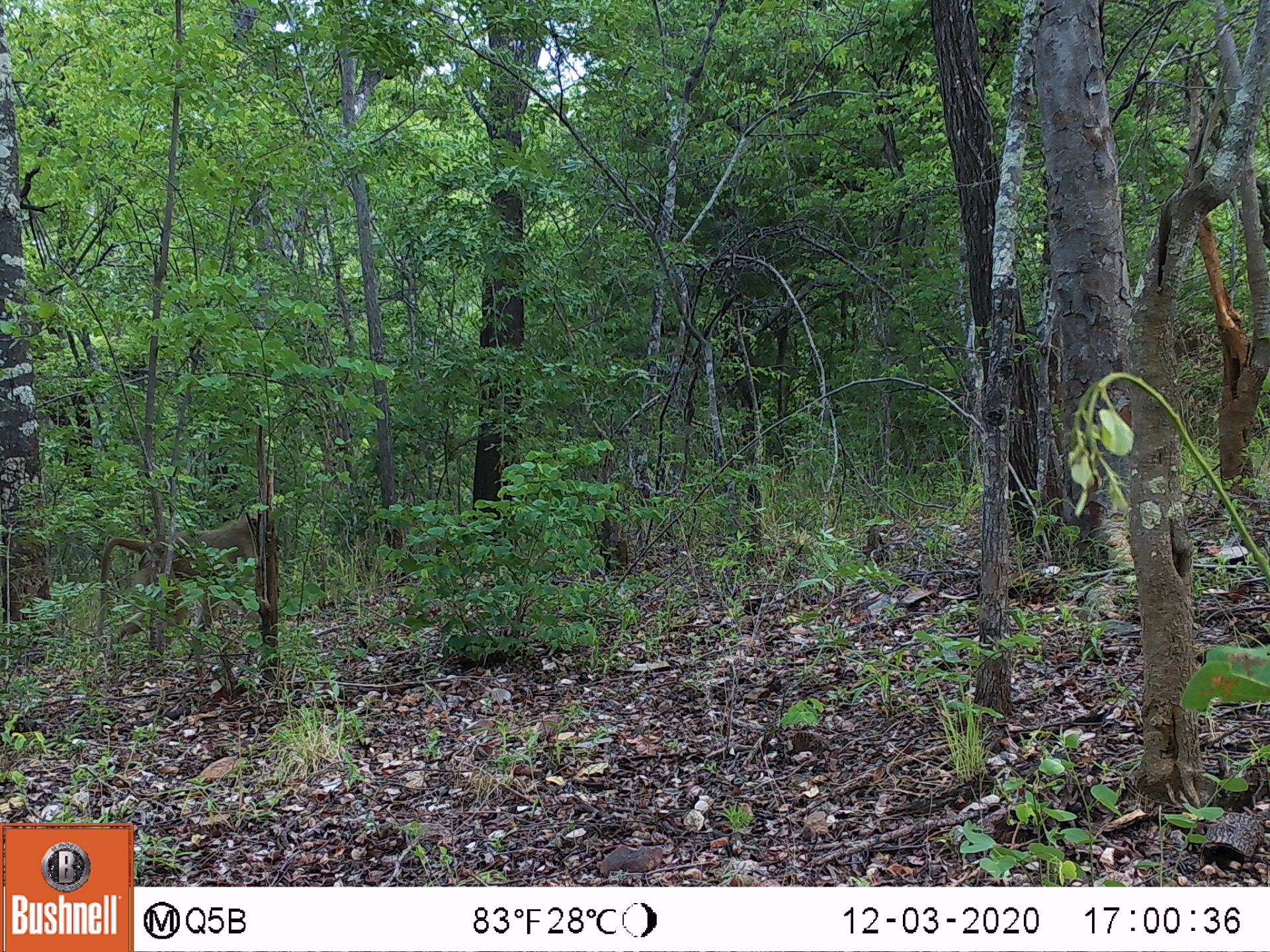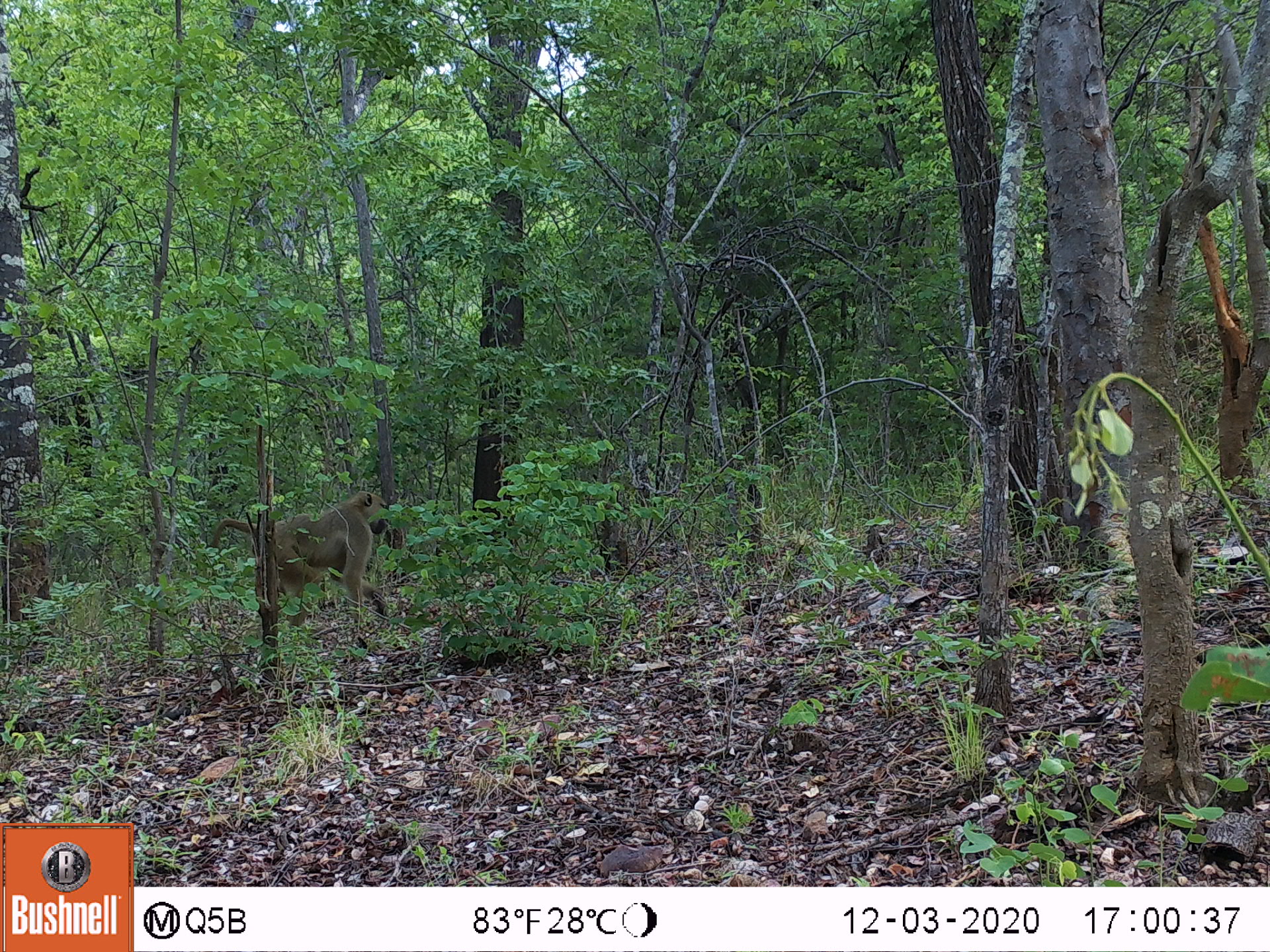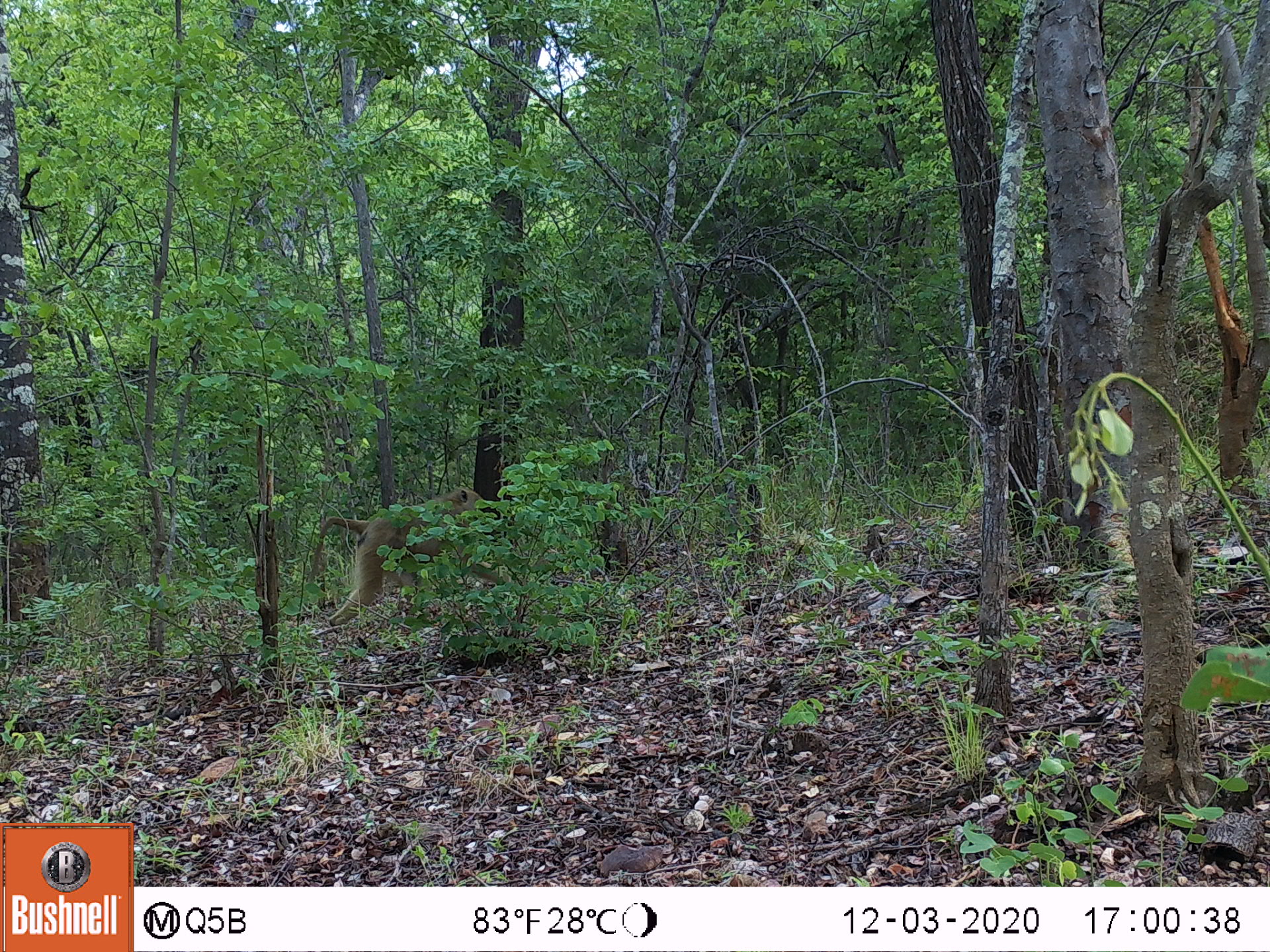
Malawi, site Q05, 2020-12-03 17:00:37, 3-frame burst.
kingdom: Animalia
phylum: Chordata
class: Mammalia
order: Primates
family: Cercopithecidae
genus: Papio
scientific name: Papio cynocephalus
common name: yellow baboon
Yellow baboon (Papio cynocephalus), count 1.